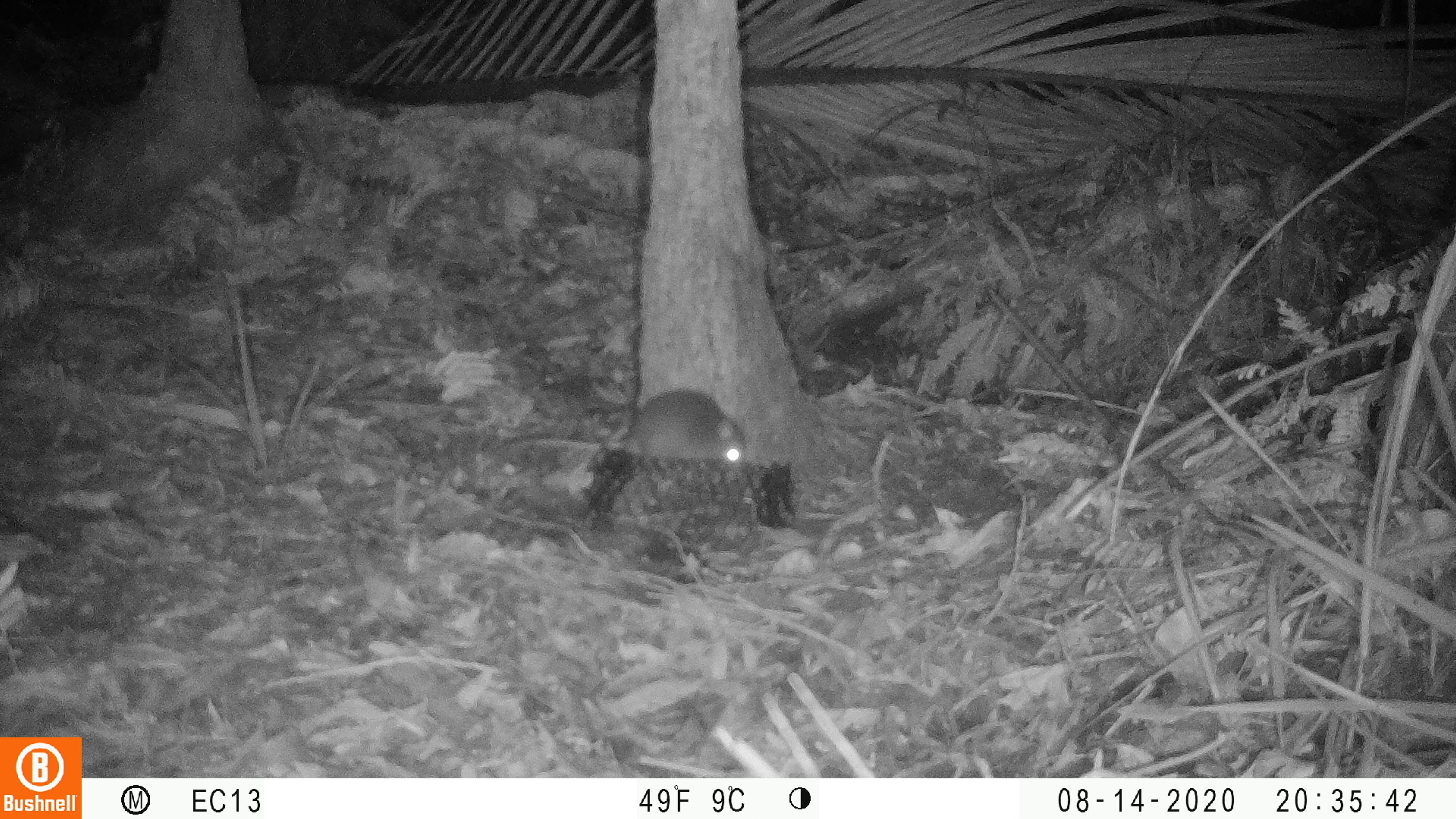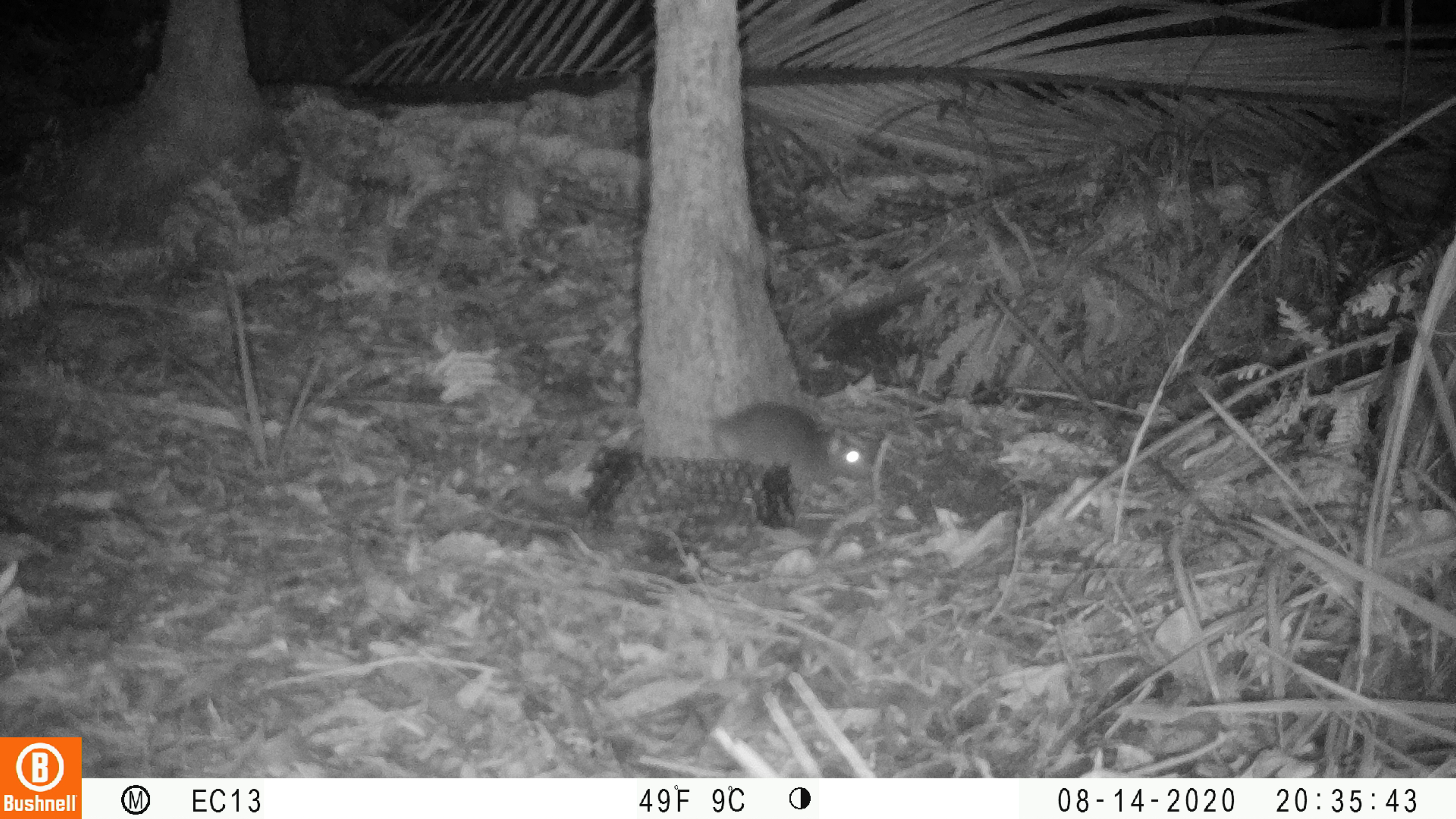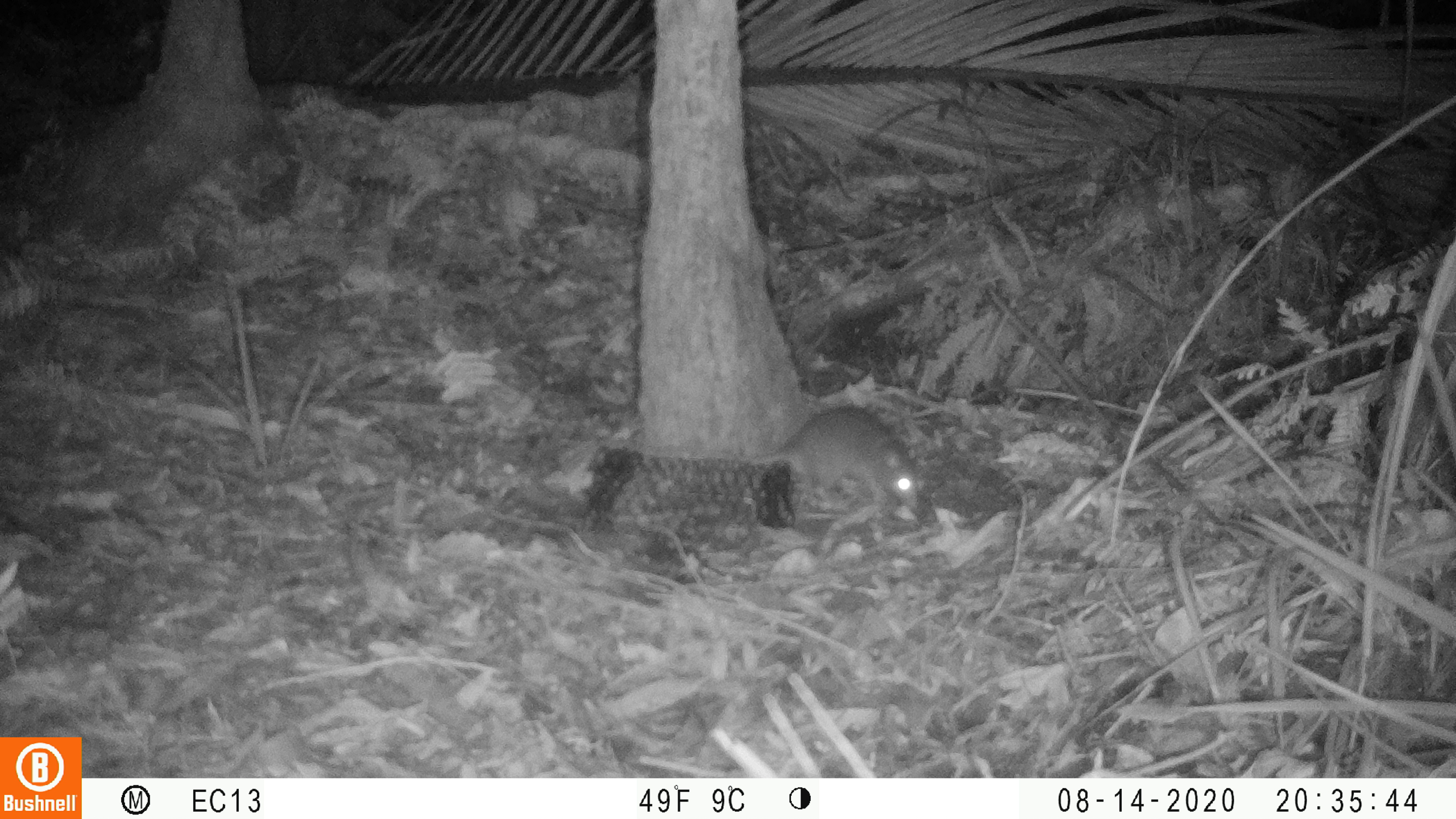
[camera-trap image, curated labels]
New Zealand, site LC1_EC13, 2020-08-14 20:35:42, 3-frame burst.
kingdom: Animalia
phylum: Chordata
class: Mammalia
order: Rodentia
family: Muridae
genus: Rattus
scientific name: Rattus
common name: rat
Rat (Rattus).